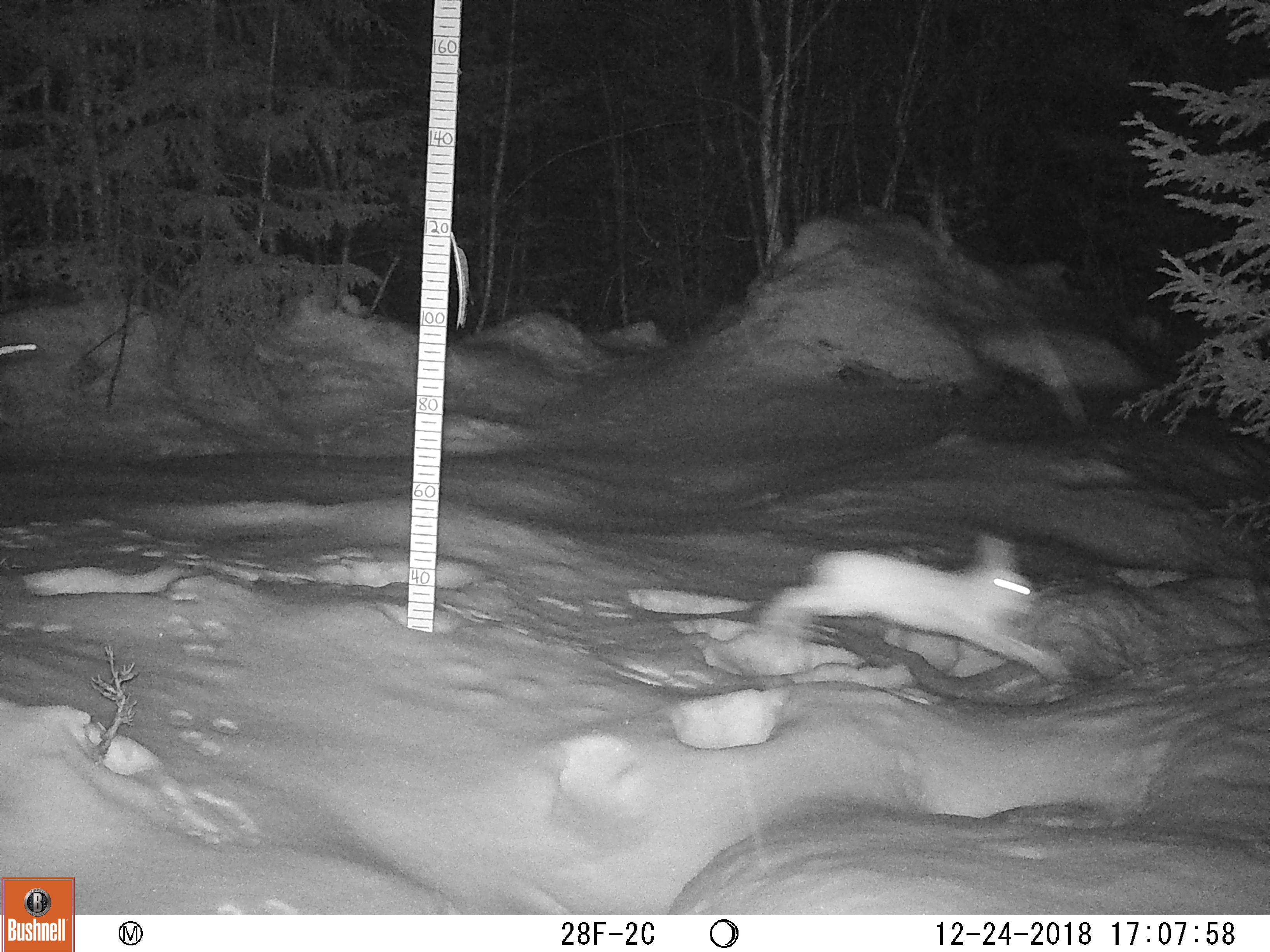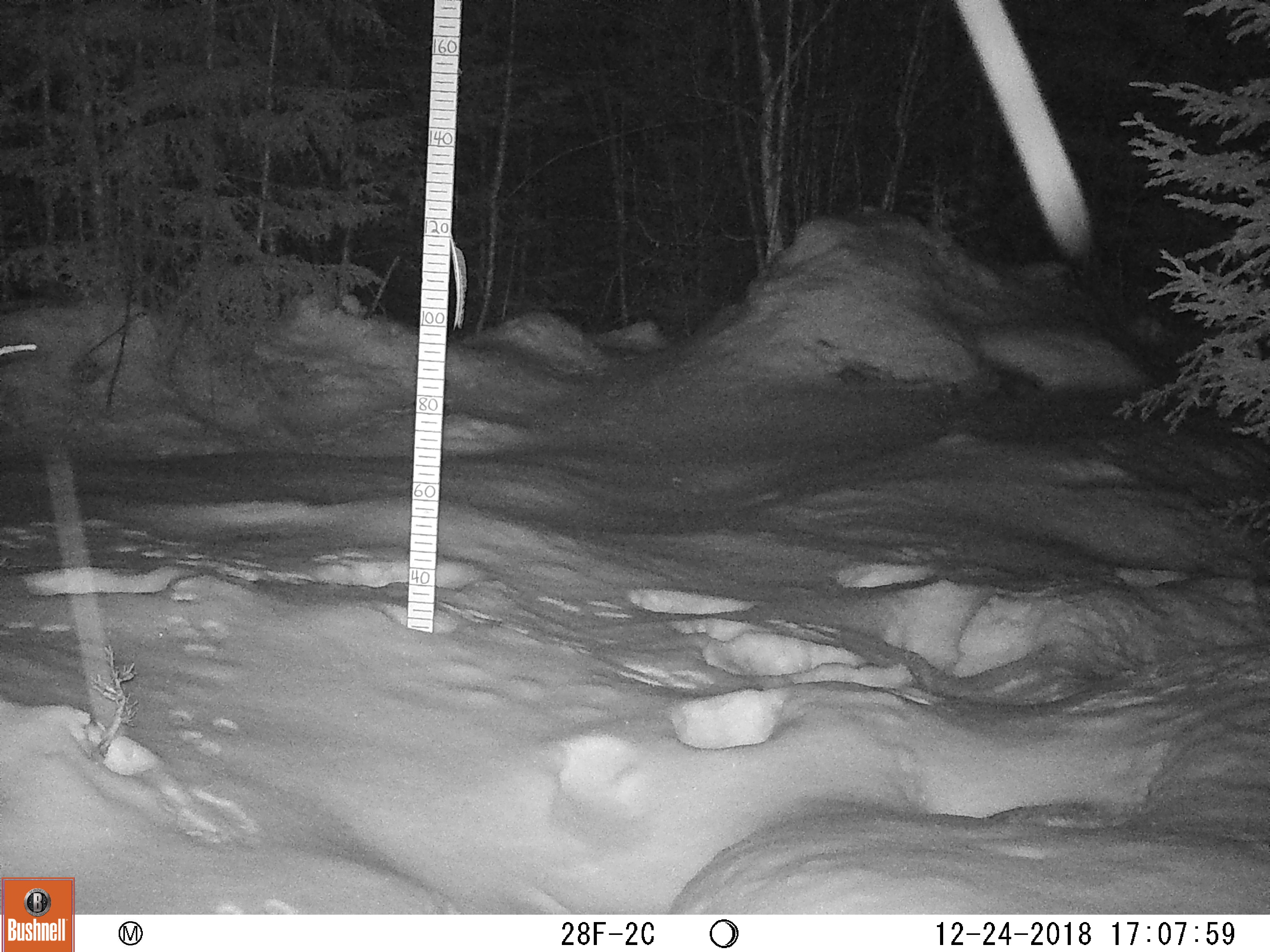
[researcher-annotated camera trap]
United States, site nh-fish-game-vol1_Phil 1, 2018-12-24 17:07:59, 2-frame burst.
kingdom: Animalia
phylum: Chordata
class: Mammalia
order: Lagomorpha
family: Leporidae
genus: Lepus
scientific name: Lepus americanus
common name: snowshoe hare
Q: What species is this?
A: Snowshoe hare (Lepus americanus).